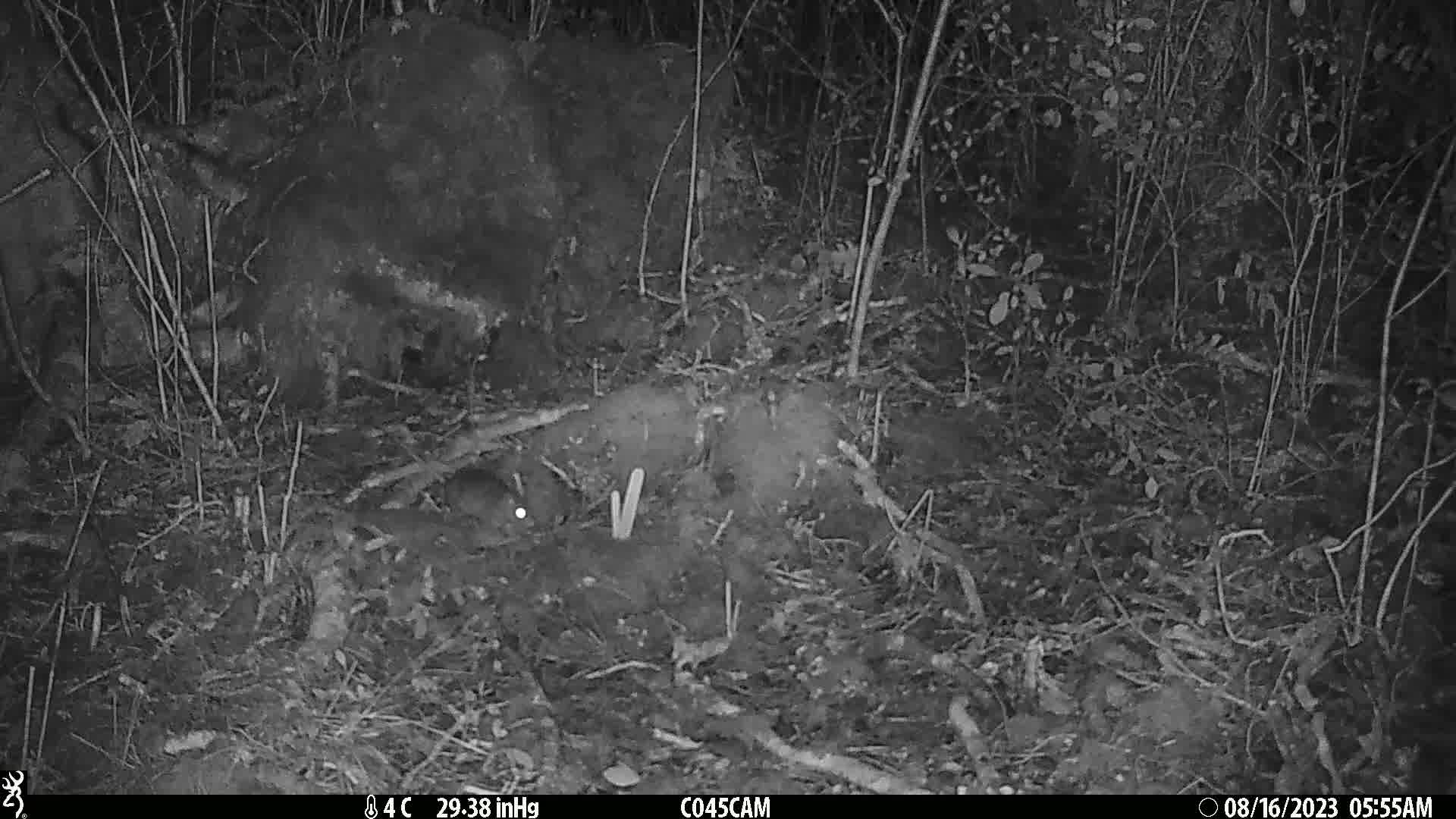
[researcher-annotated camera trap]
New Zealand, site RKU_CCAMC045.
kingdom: Animalia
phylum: Chordata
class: Mammalia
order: Rodentia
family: Muridae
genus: Rattus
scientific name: Rattus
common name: rat